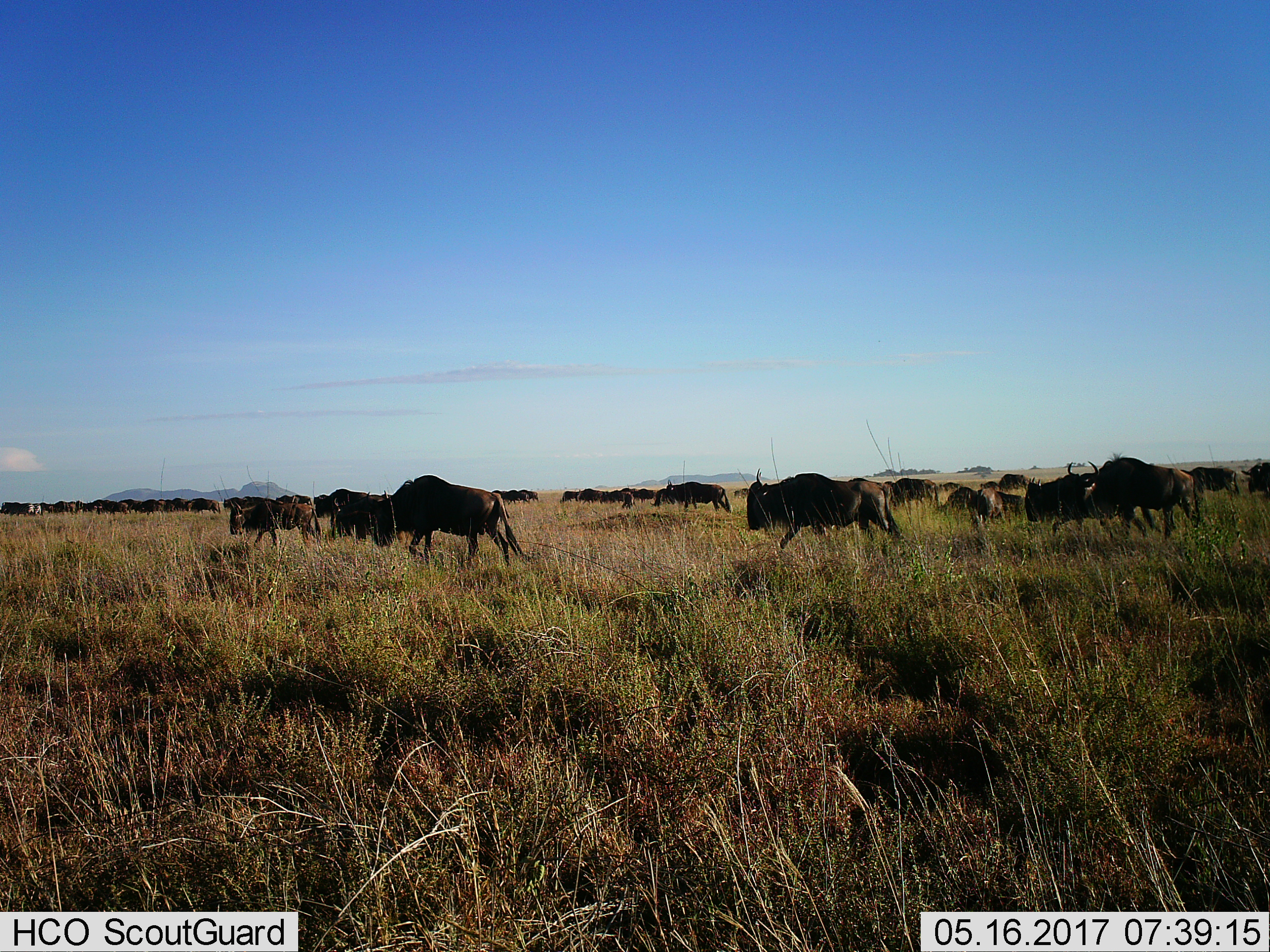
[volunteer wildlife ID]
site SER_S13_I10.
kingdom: Animalia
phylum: Chordata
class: Mammalia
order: Artiodactyla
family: Bovidae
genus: Connochaetes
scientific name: Connochaetes taurinus taurinus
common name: blue wildebeest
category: wildebeestblue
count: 11-50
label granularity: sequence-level